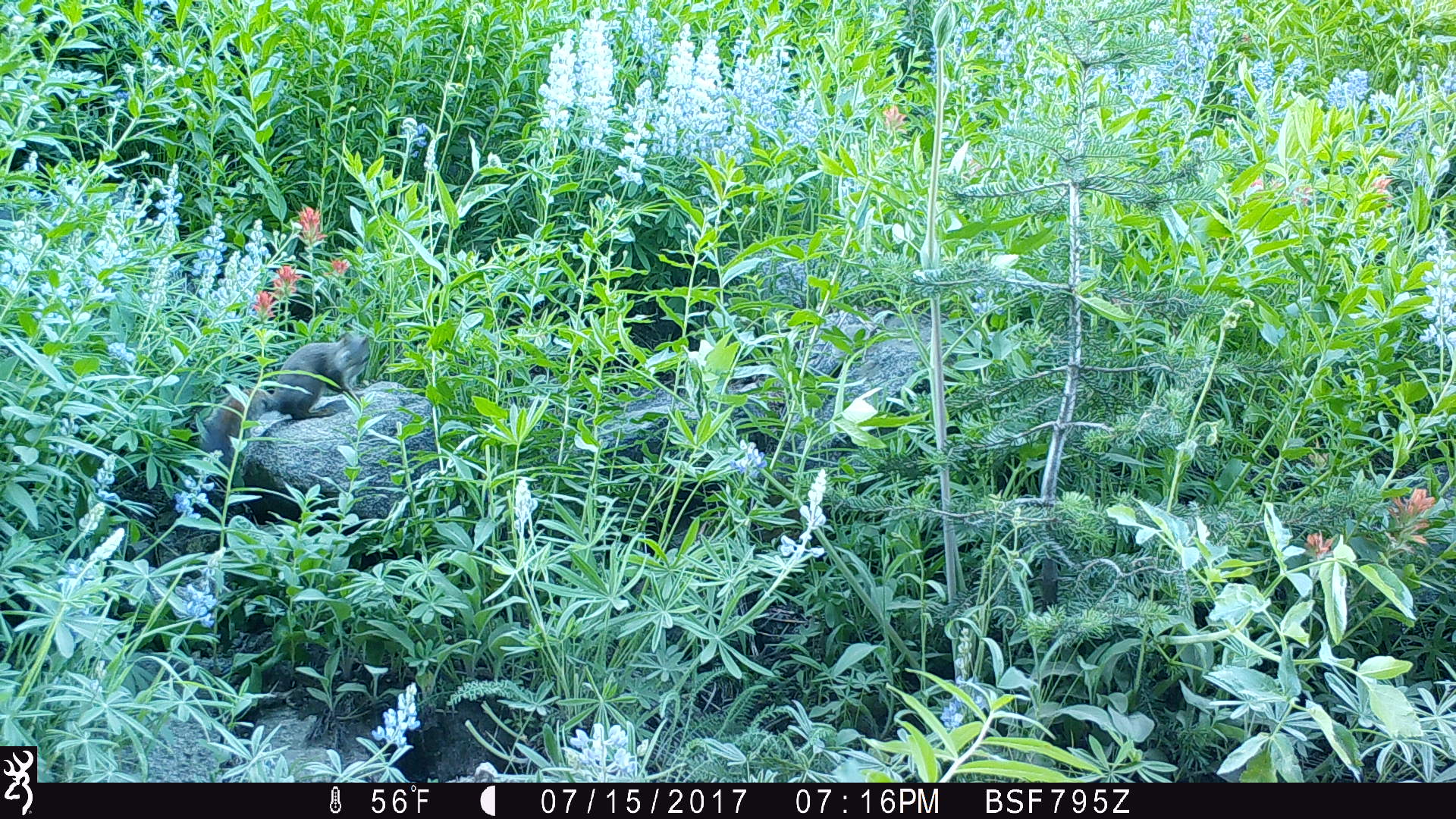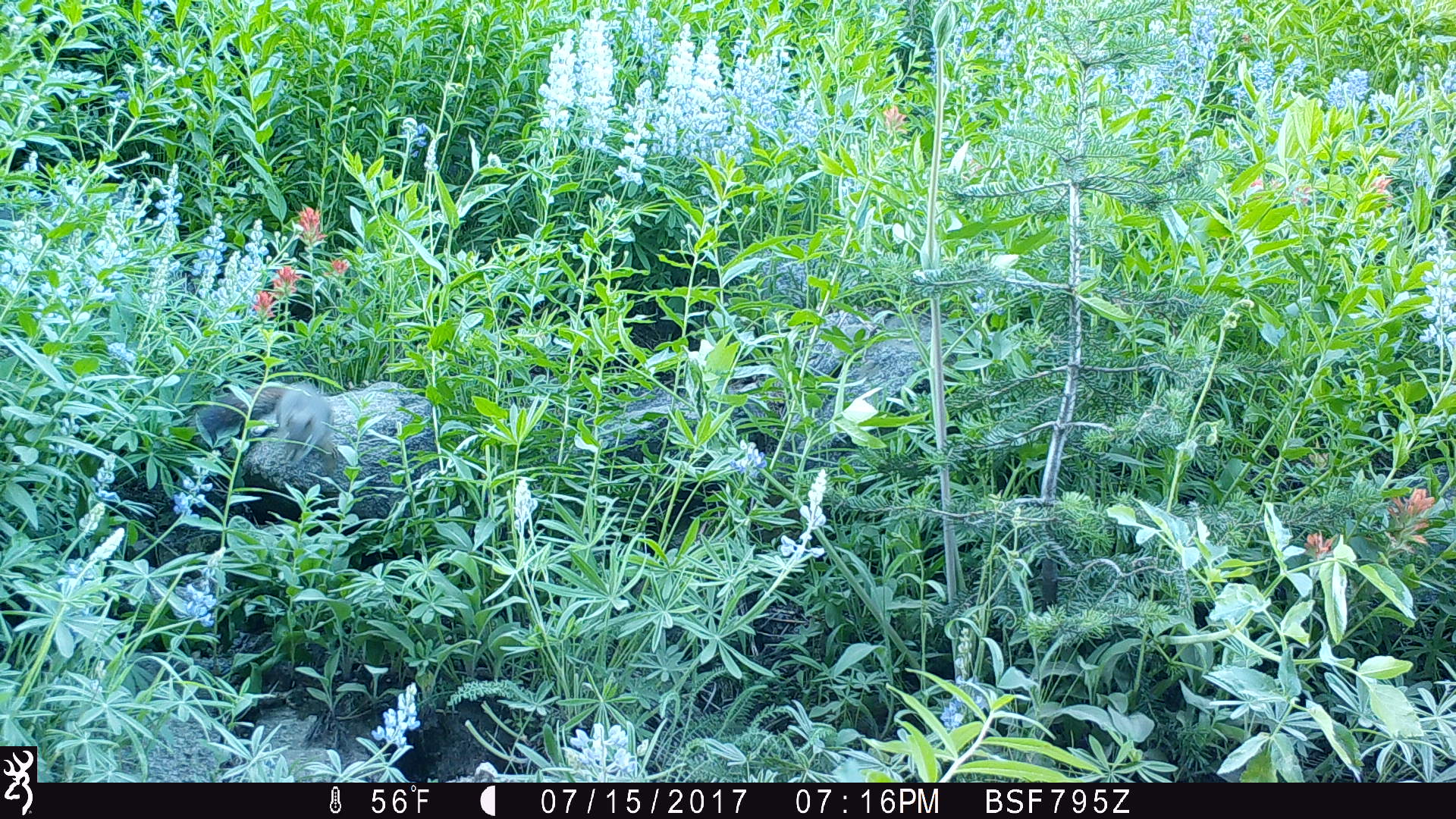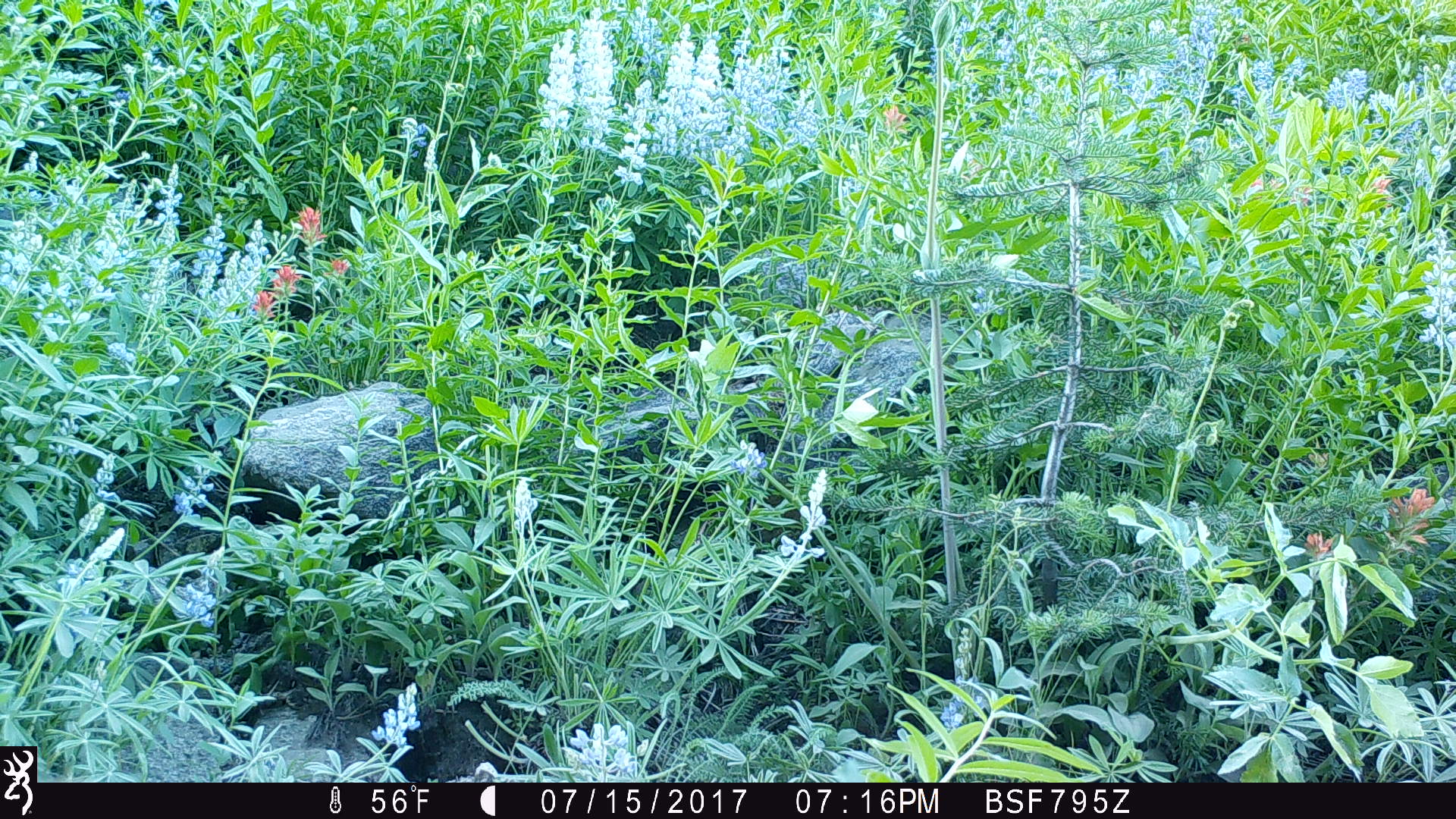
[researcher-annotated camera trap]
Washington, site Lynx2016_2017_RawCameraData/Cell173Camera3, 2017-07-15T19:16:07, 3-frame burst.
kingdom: Animalia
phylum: Chordata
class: Mammalia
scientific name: Mammalia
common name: small mammal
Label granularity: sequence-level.